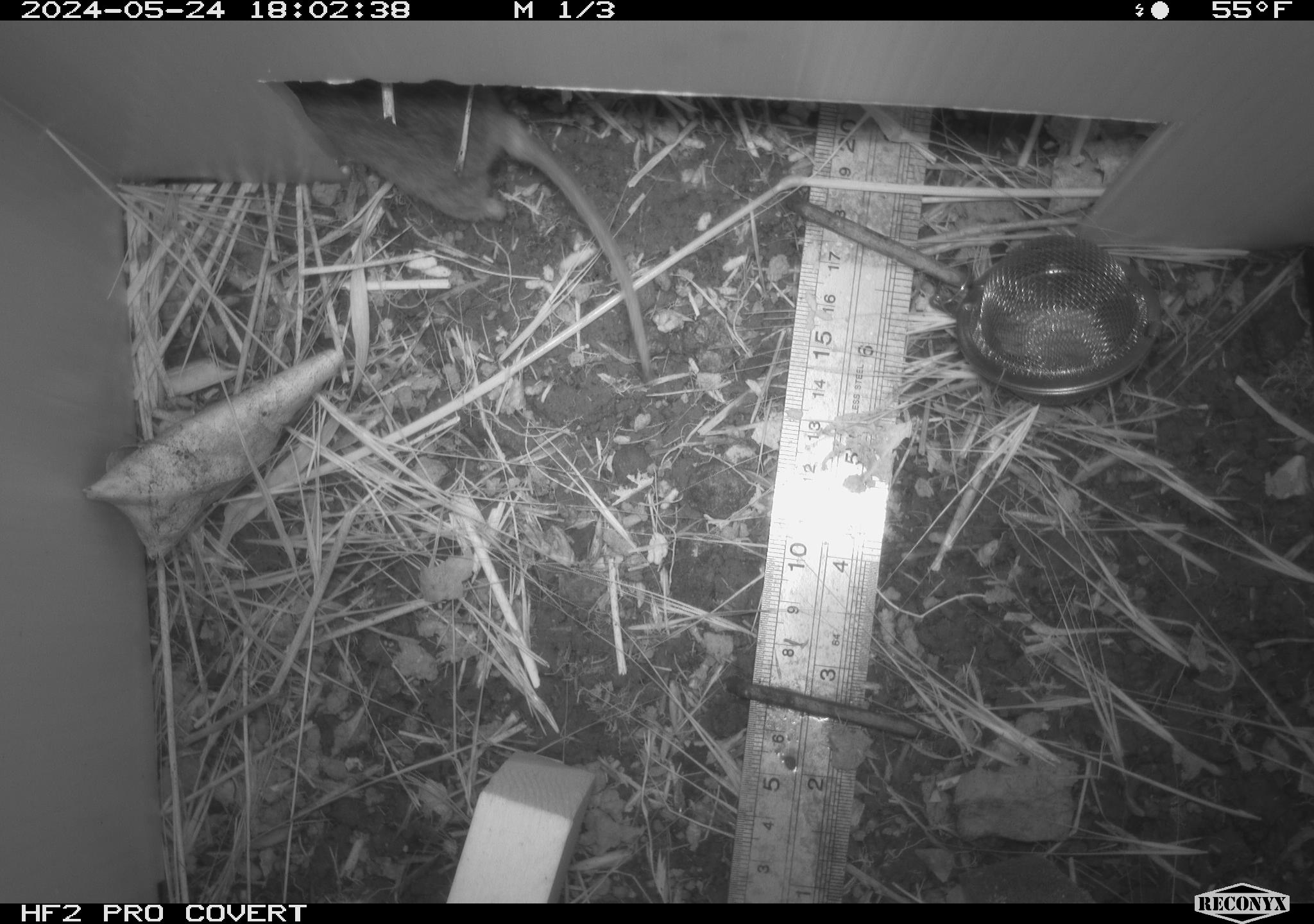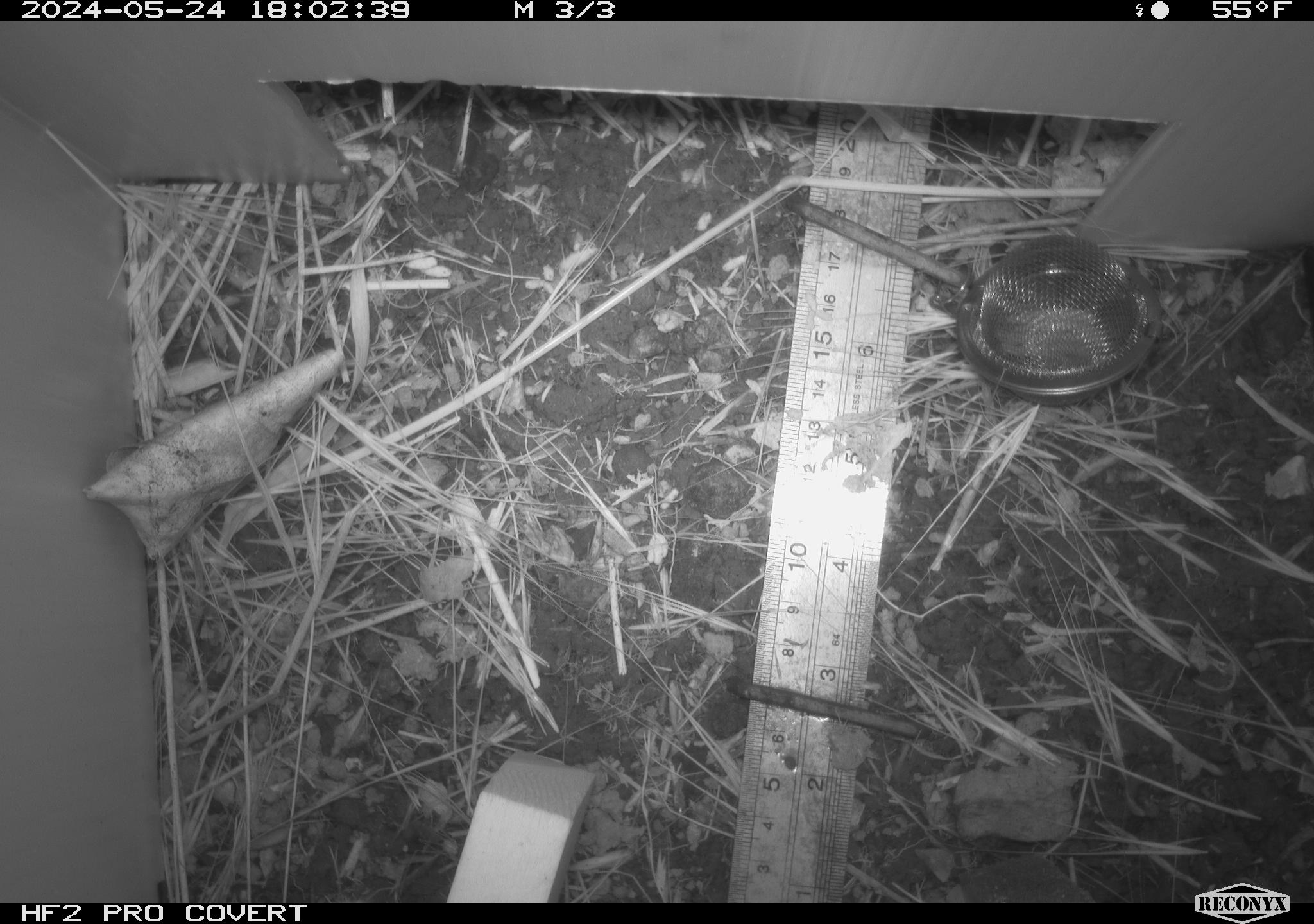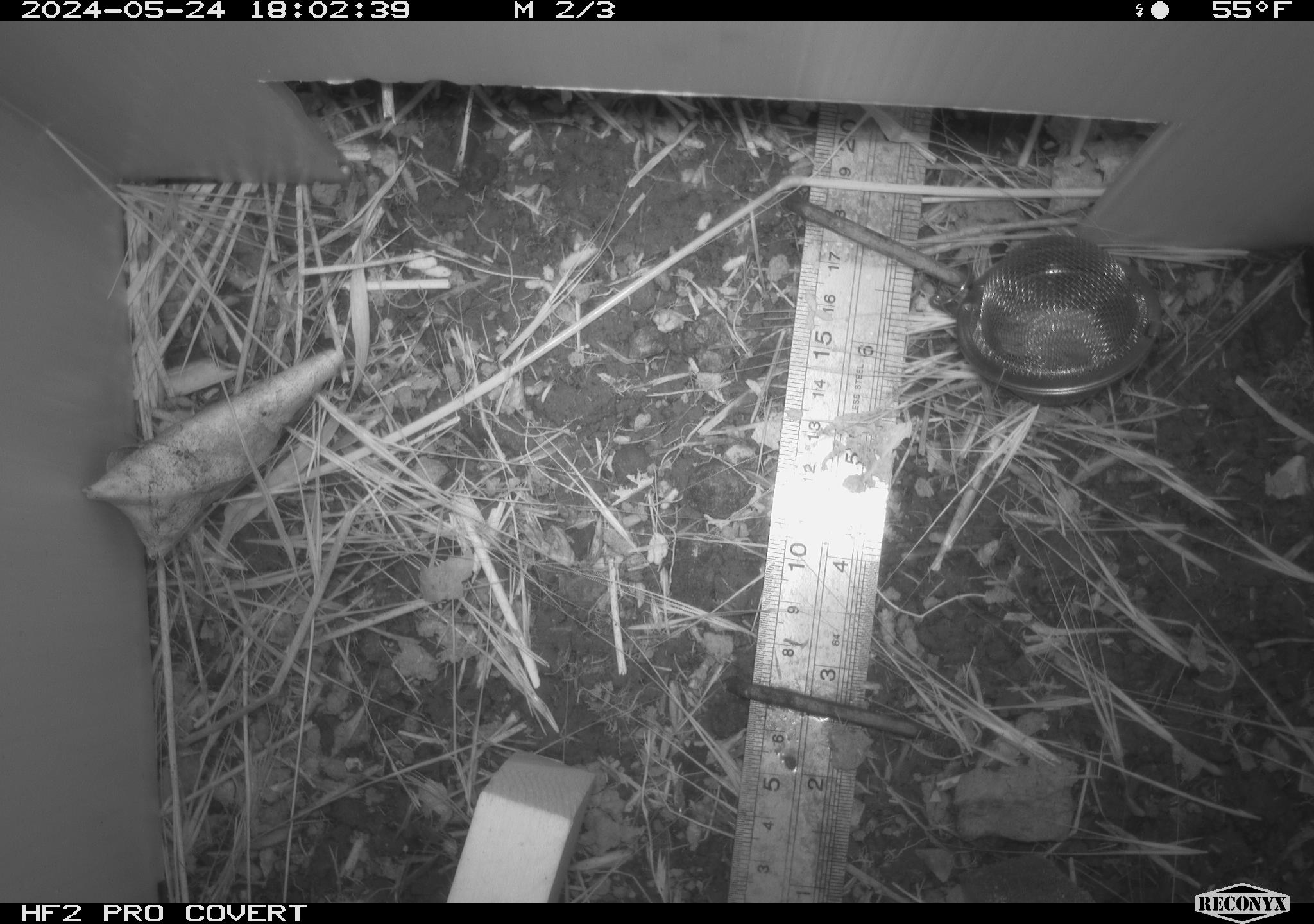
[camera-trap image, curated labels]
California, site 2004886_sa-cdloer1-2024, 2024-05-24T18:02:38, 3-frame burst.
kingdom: Animalia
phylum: Chordata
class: Mammalia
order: Rodentia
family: Cricetidae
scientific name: Arvicolinae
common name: voles, lemmings, and muskrats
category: arvicolinae subfamily